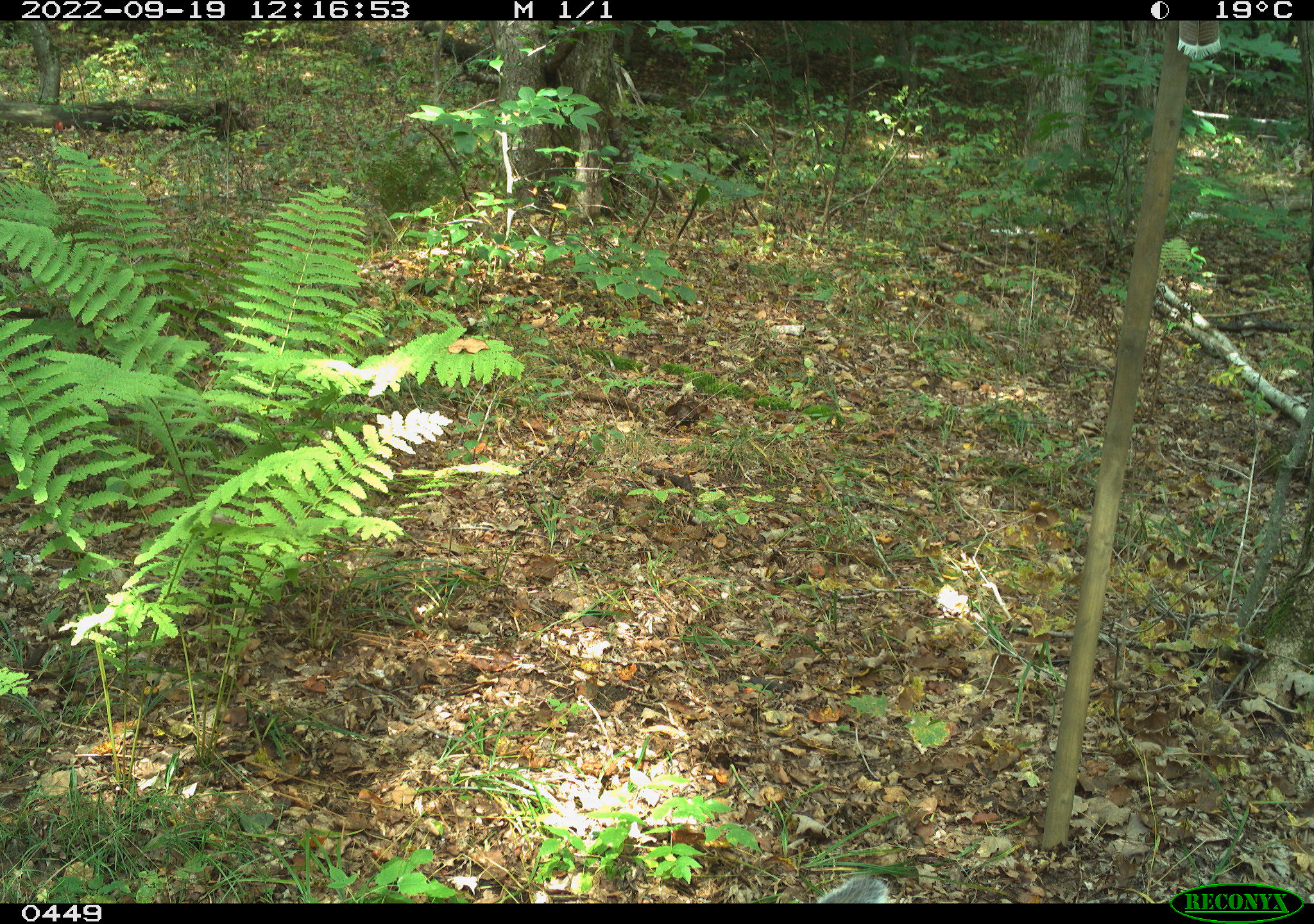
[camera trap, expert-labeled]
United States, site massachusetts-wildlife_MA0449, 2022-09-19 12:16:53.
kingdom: Animalia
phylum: Chordata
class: Mammalia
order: Rodentia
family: Sciuridae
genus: Sciurus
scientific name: Sciurus carolinensis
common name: gray squirrel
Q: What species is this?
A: Gray squirrel (Sciurus carolinensis).